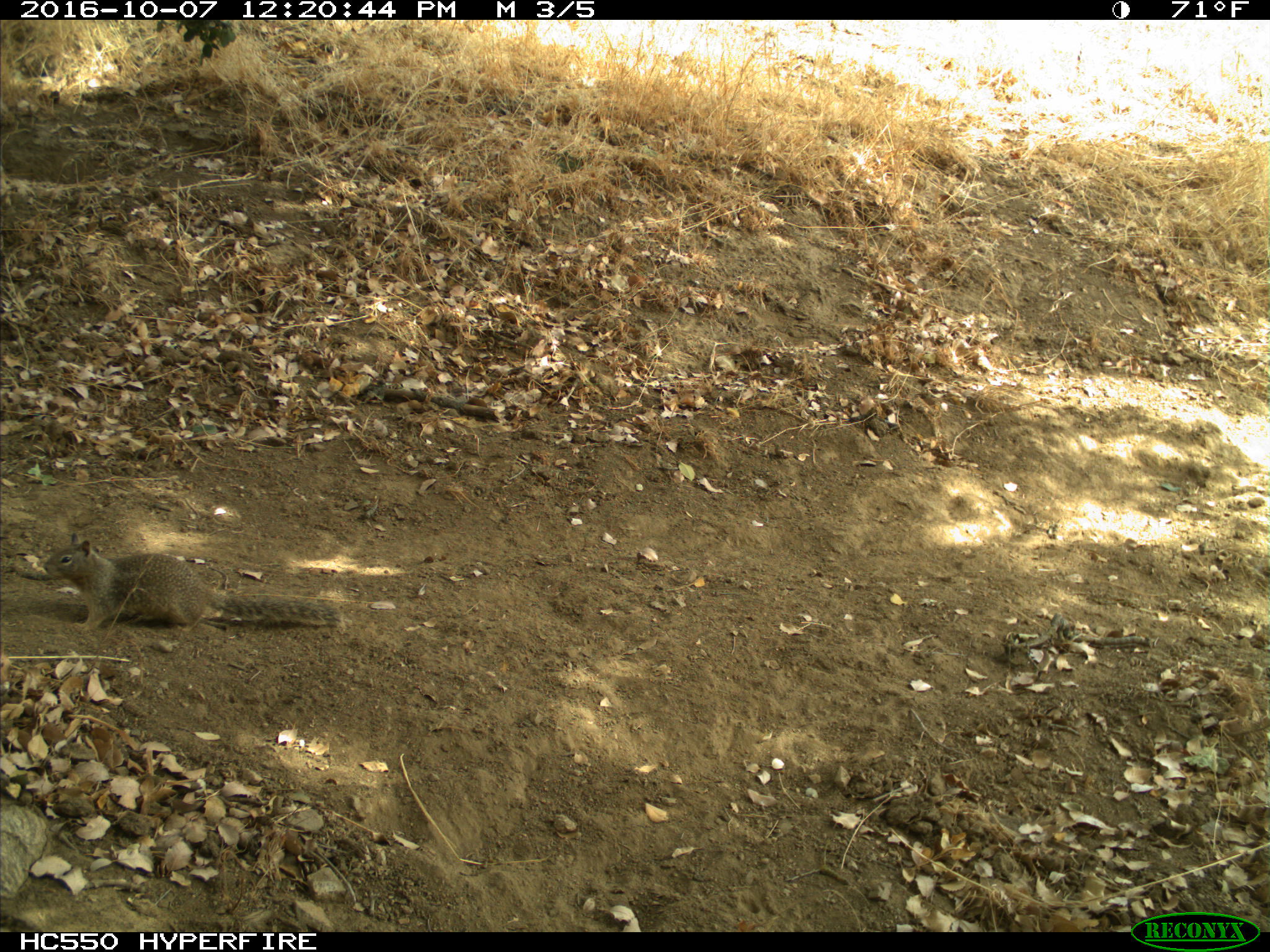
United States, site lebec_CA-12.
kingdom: Animalia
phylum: Chordata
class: Mammalia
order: Rodentia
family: Sciuridae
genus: Otospermophilus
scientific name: Otospermophilus beecheyi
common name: california ground squirrel